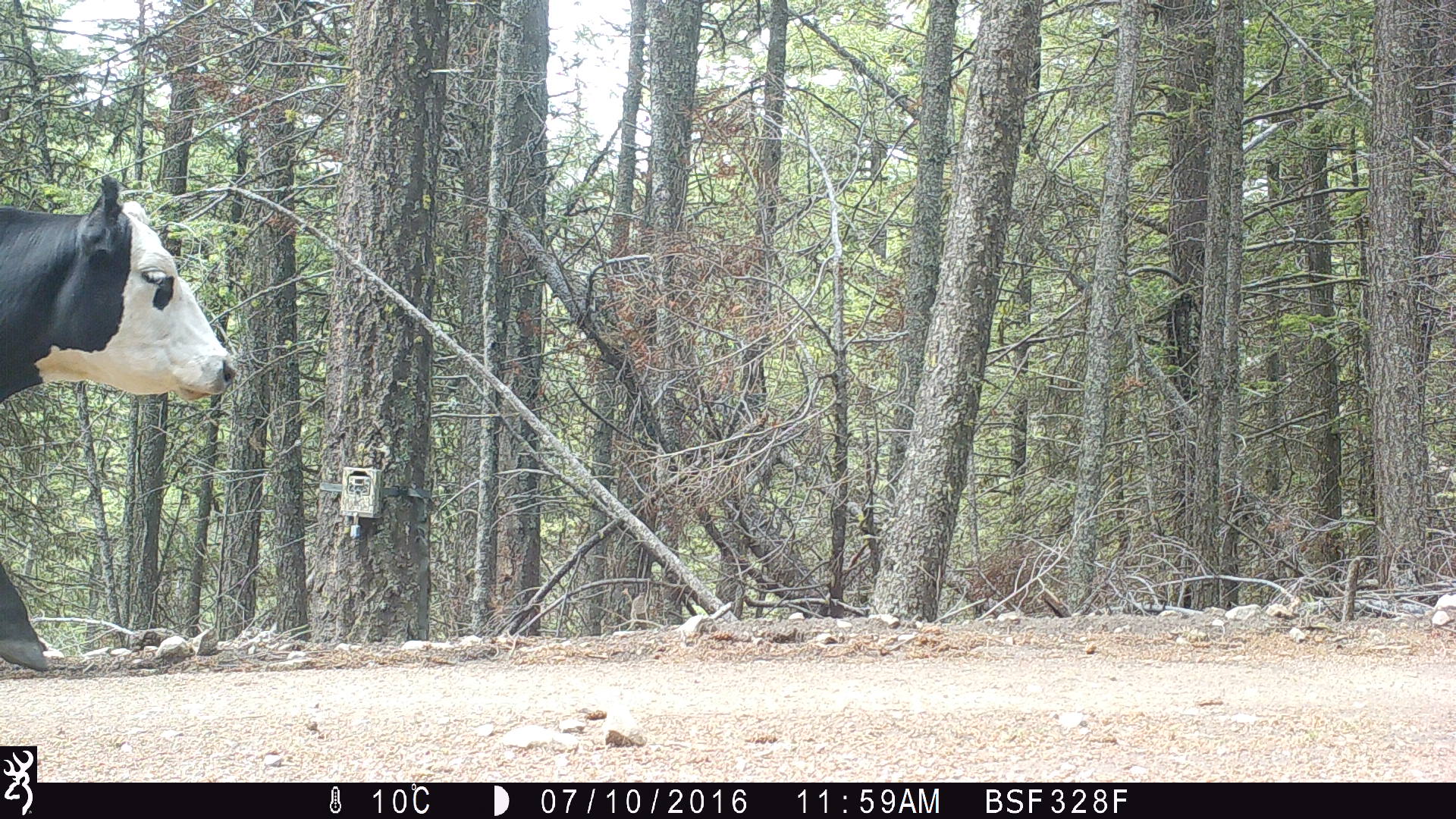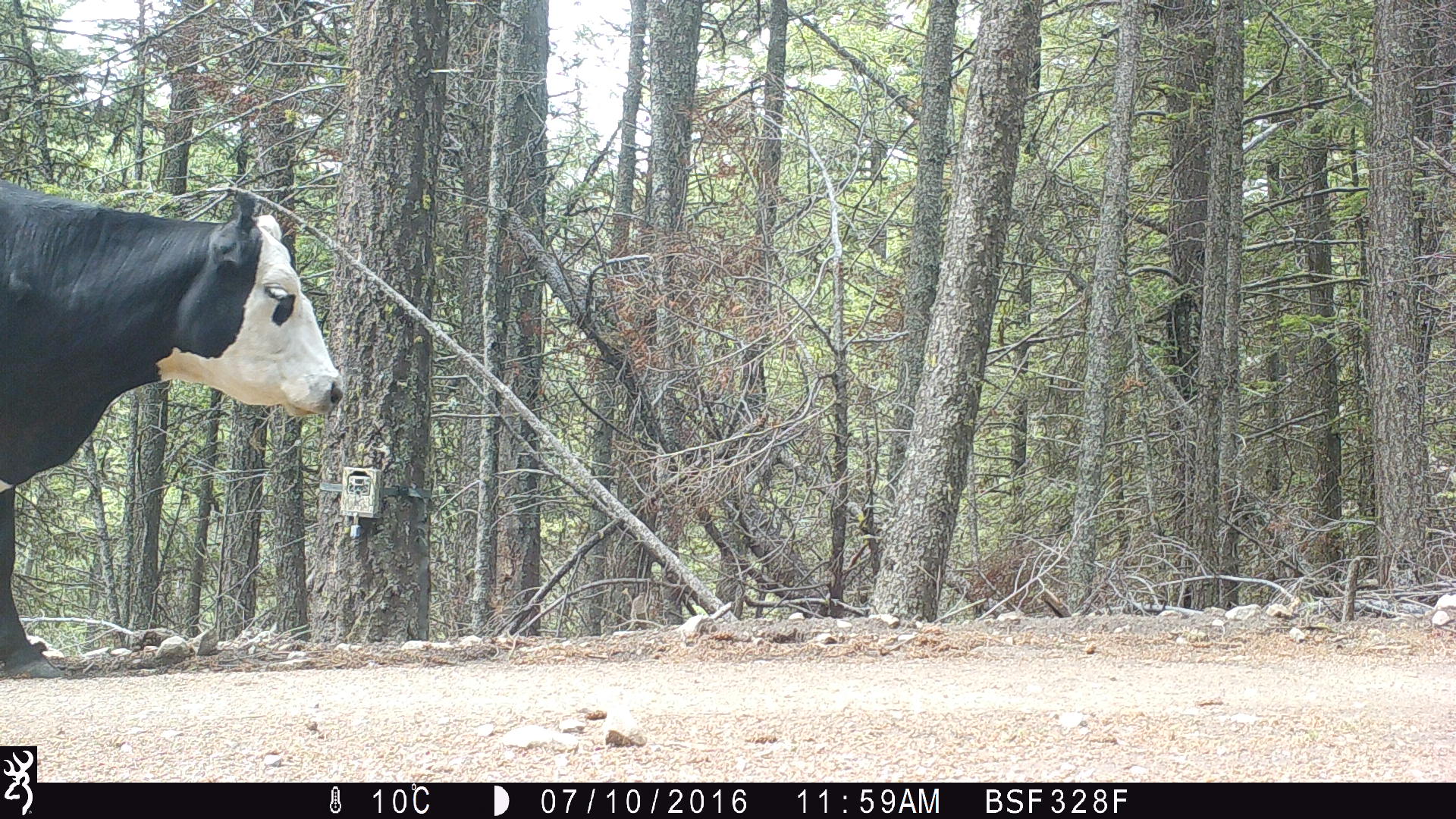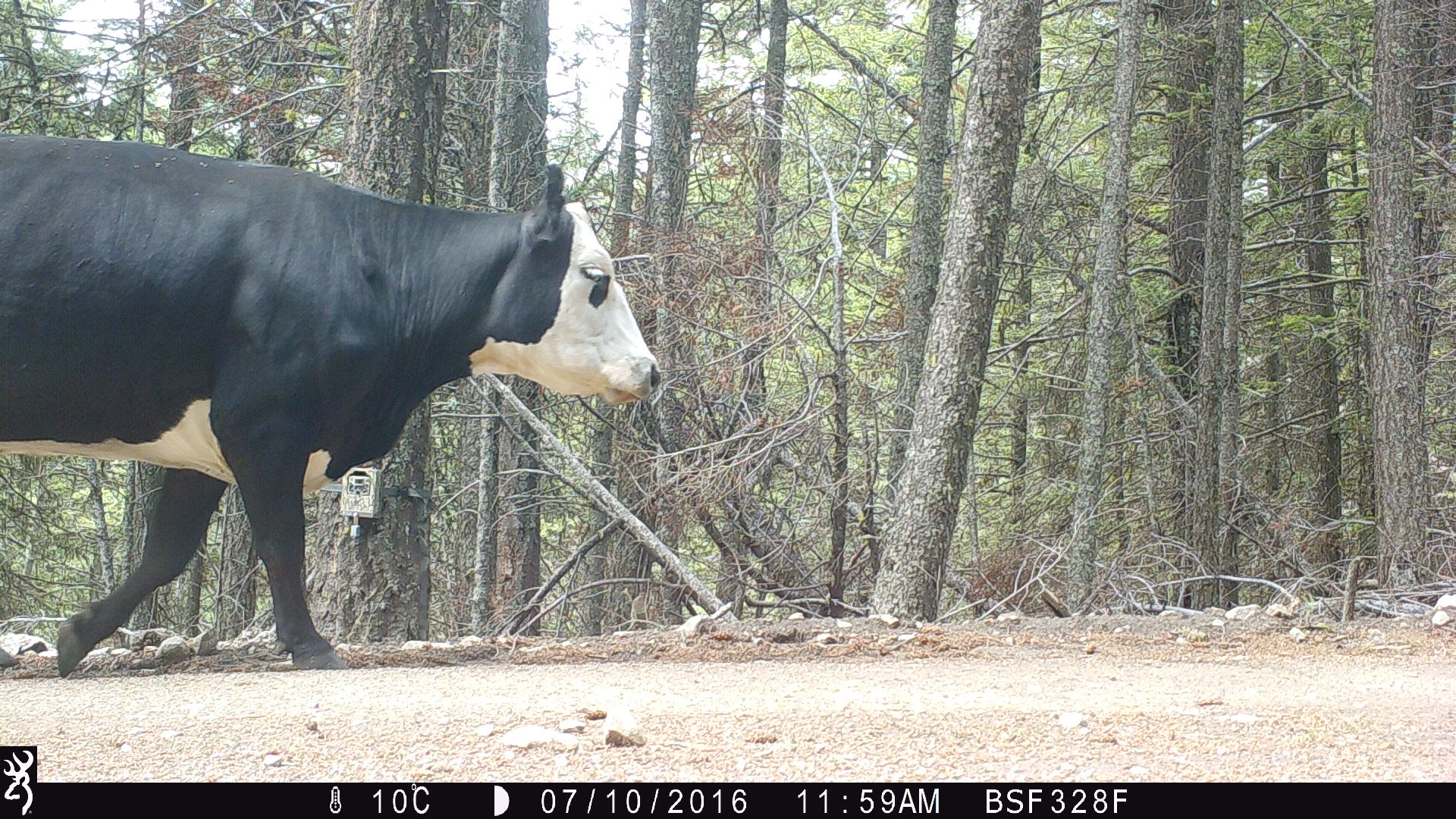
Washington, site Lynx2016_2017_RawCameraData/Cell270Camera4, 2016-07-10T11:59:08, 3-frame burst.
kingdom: Animalia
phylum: Chordata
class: Mammalia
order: Artiodactyla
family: Bovidae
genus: Bos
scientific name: Bos taurus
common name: domestic cattle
Domestic cattle (Bos taurus). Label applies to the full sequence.